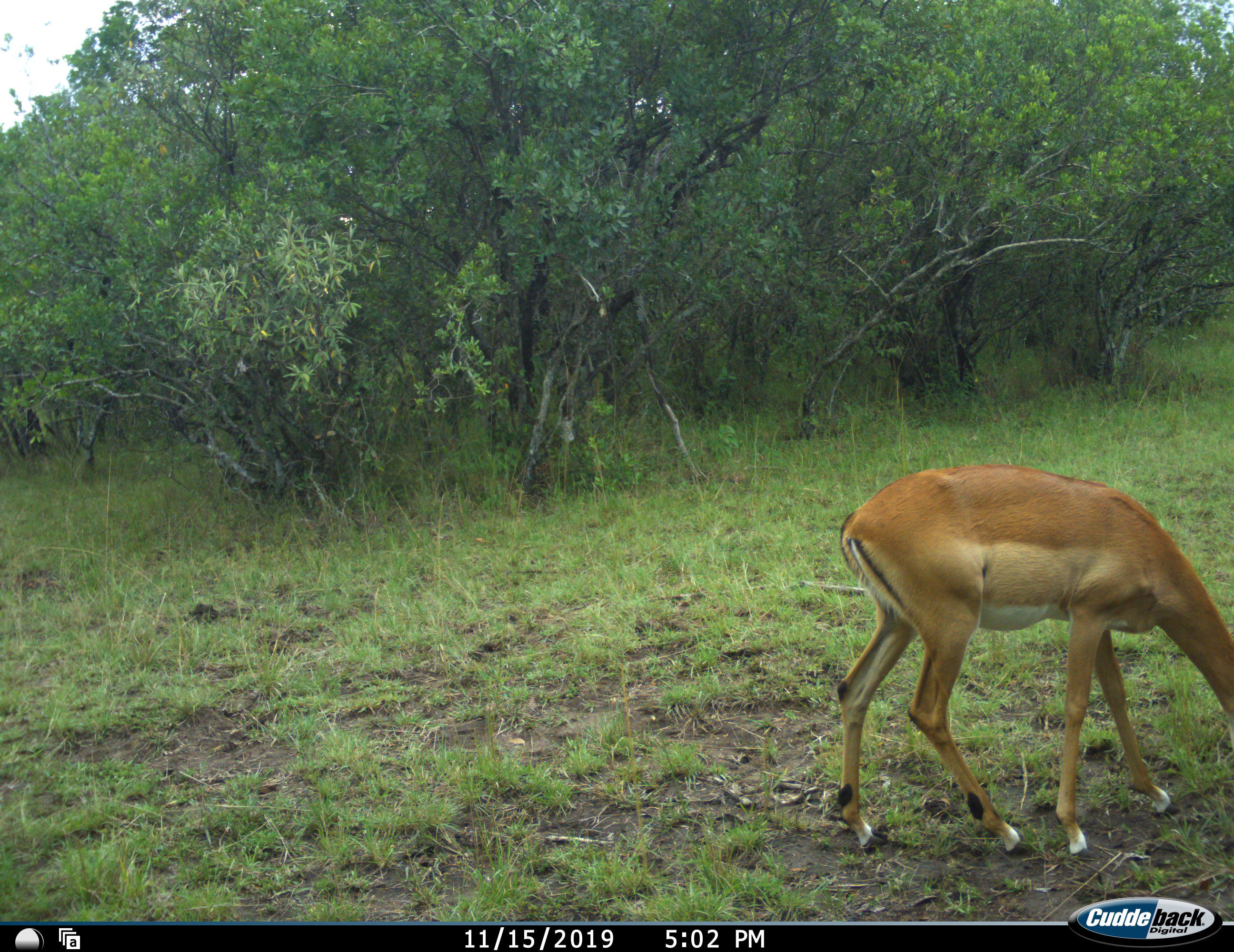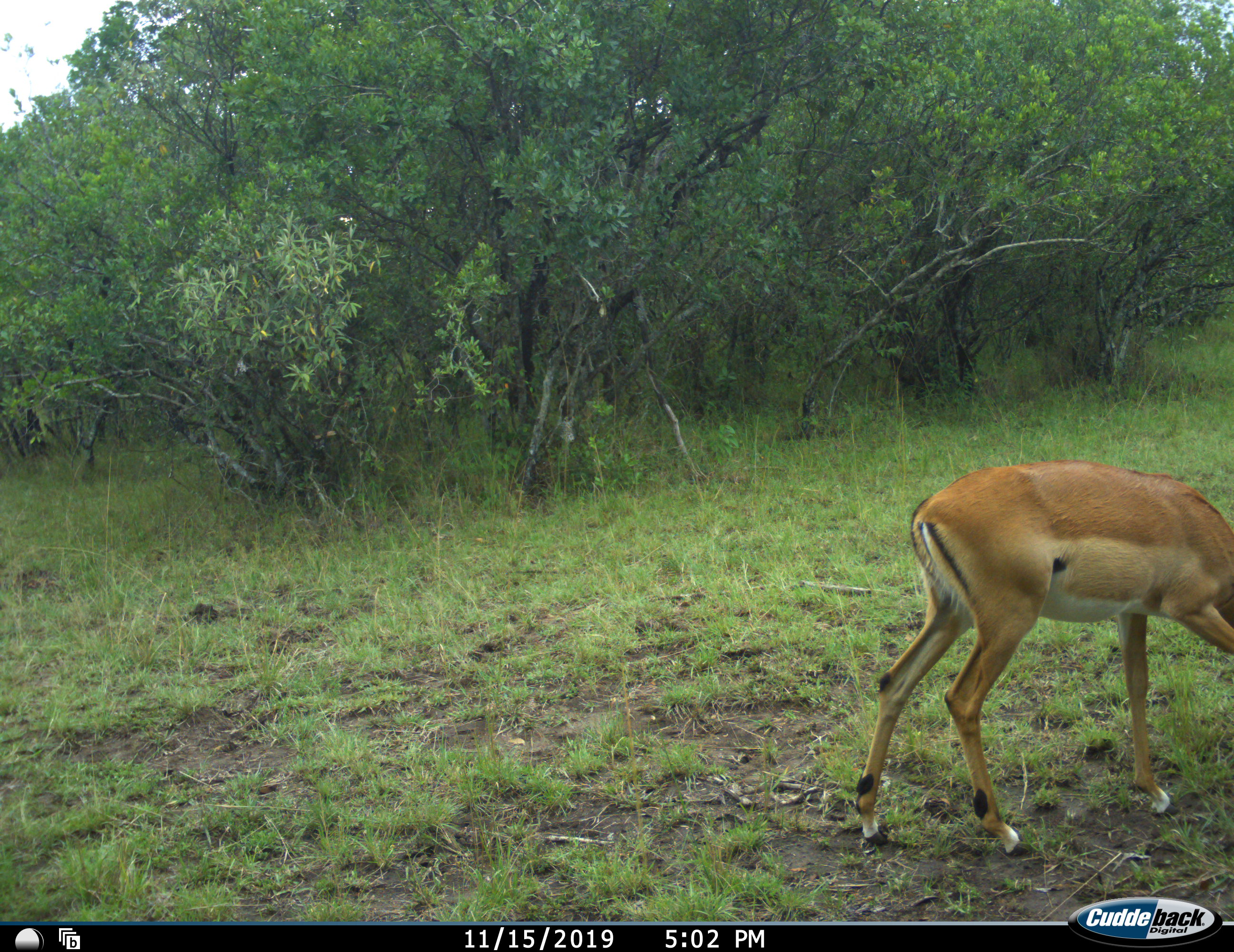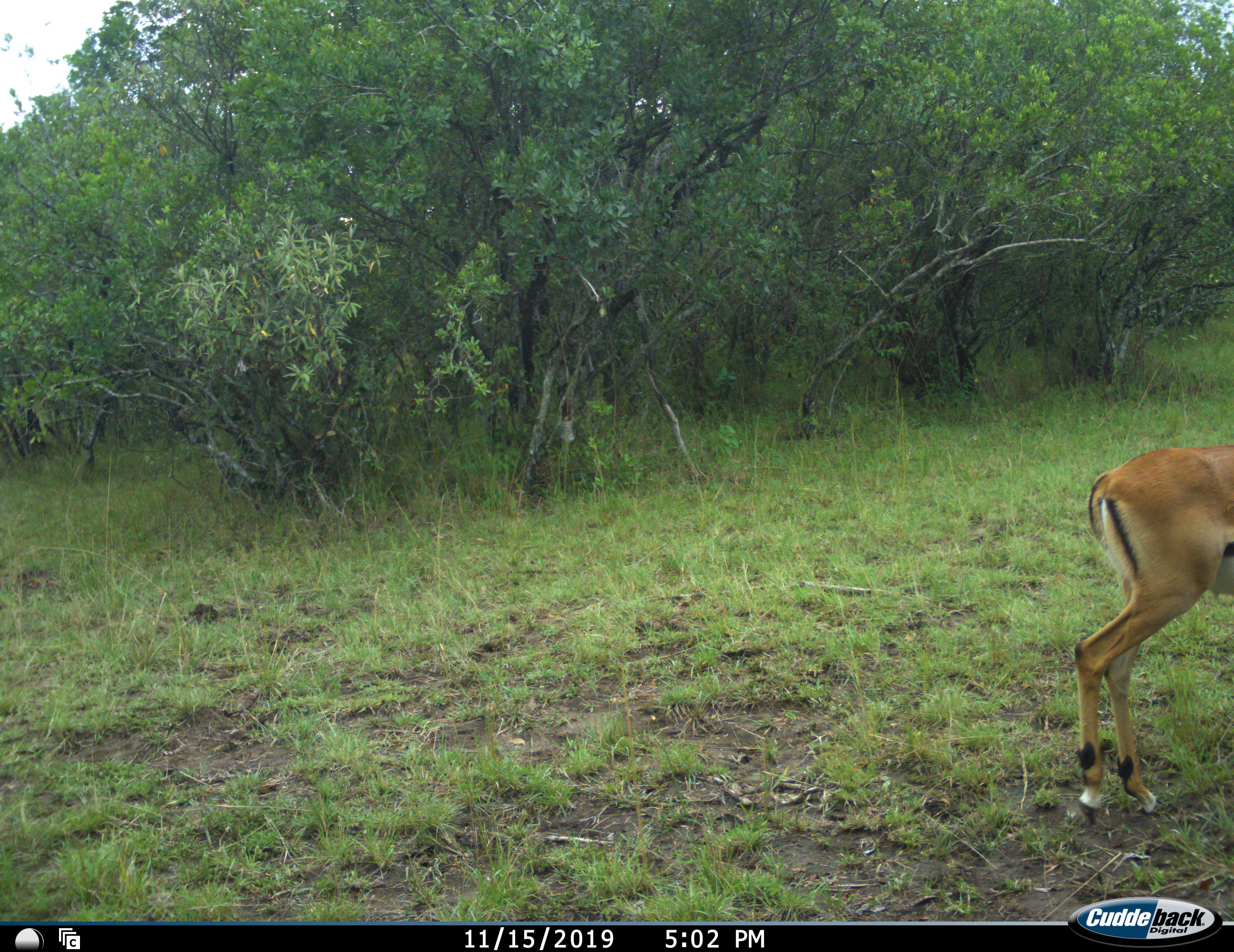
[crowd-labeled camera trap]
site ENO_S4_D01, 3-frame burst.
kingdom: Animalia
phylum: Chordata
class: Mammalia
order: Artiodactyla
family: Bovidae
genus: Aepyceros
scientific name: Aepyceros melampus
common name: impala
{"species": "impala (Aepyceros melampus)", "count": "1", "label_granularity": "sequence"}